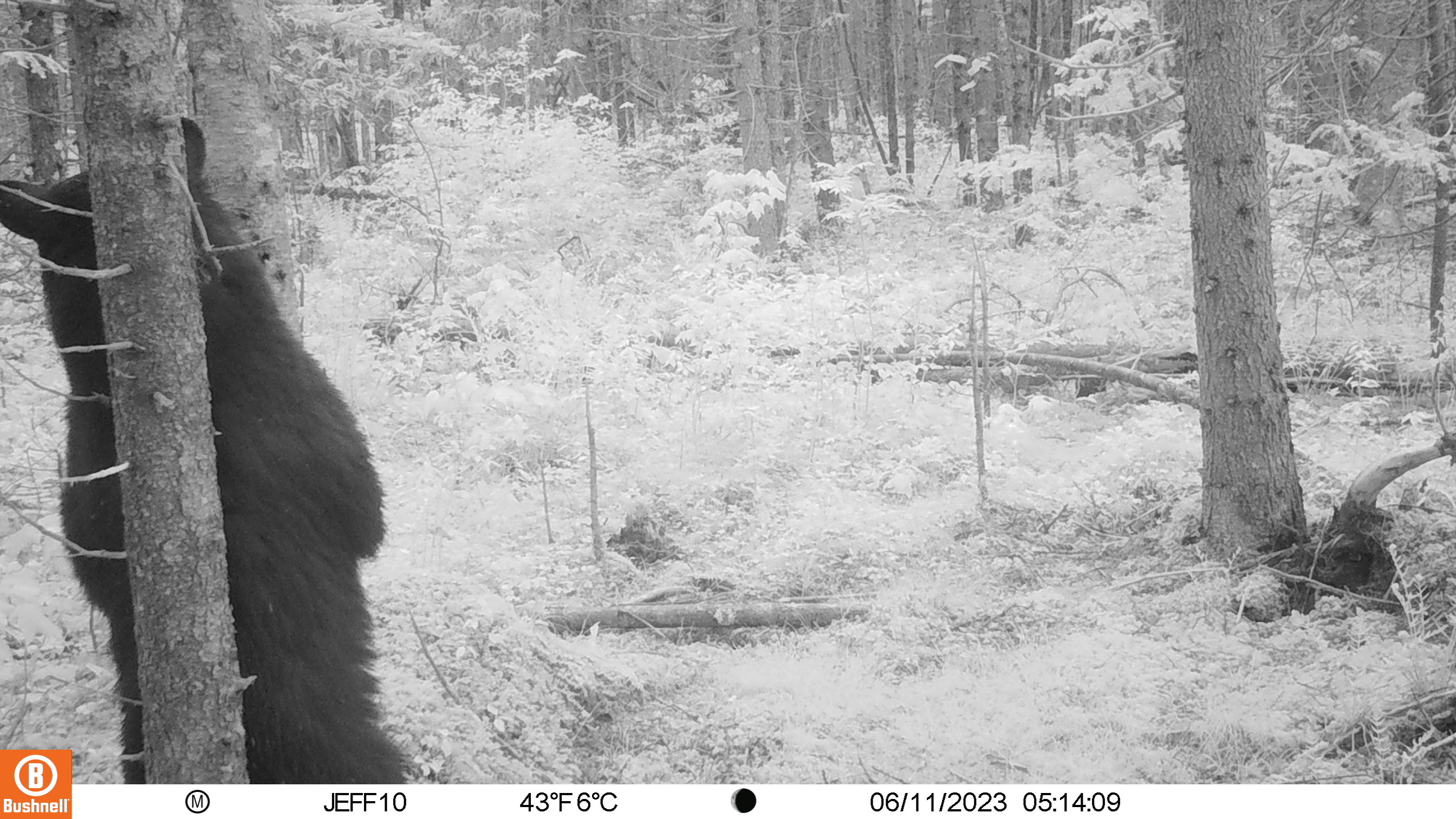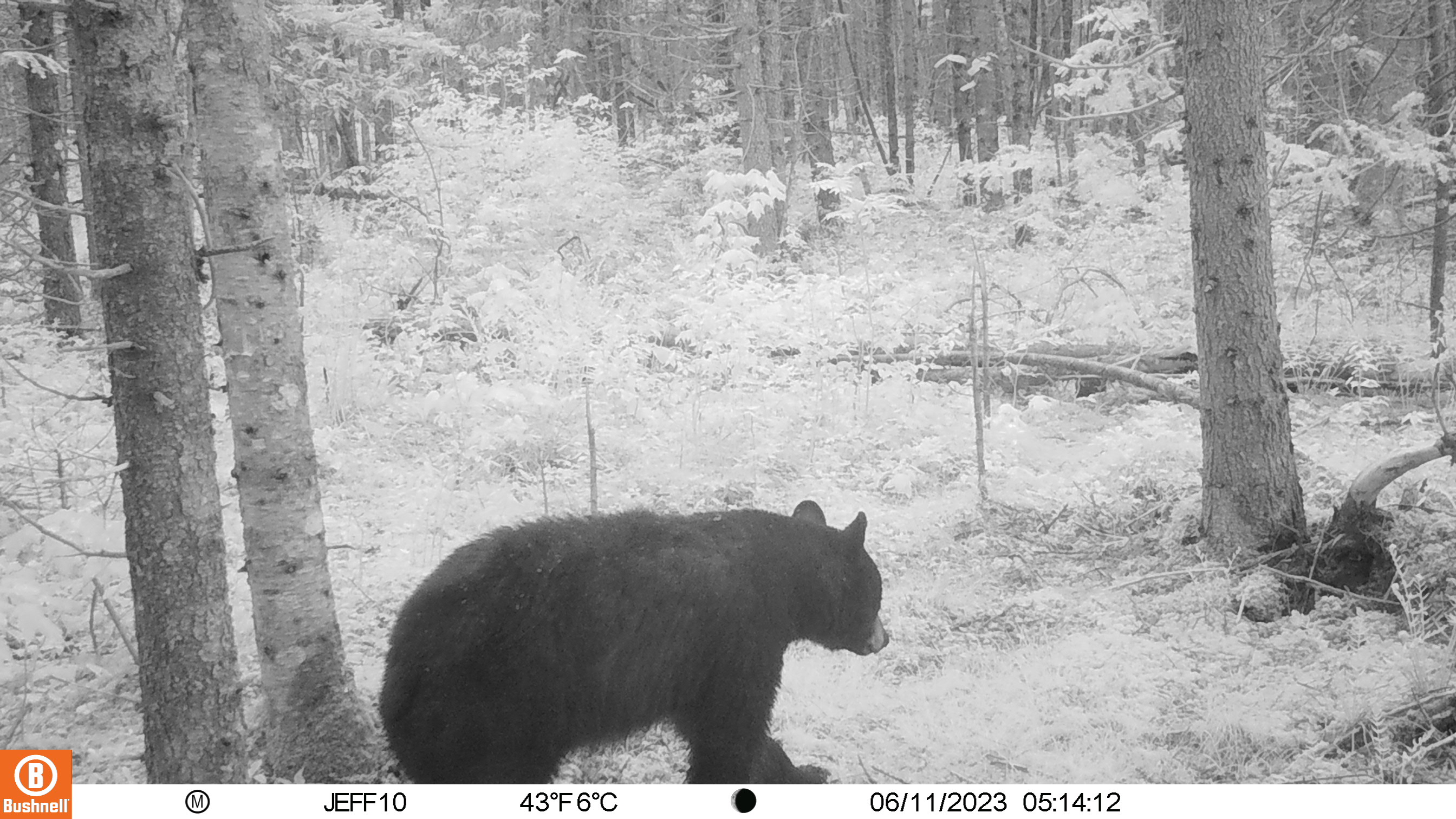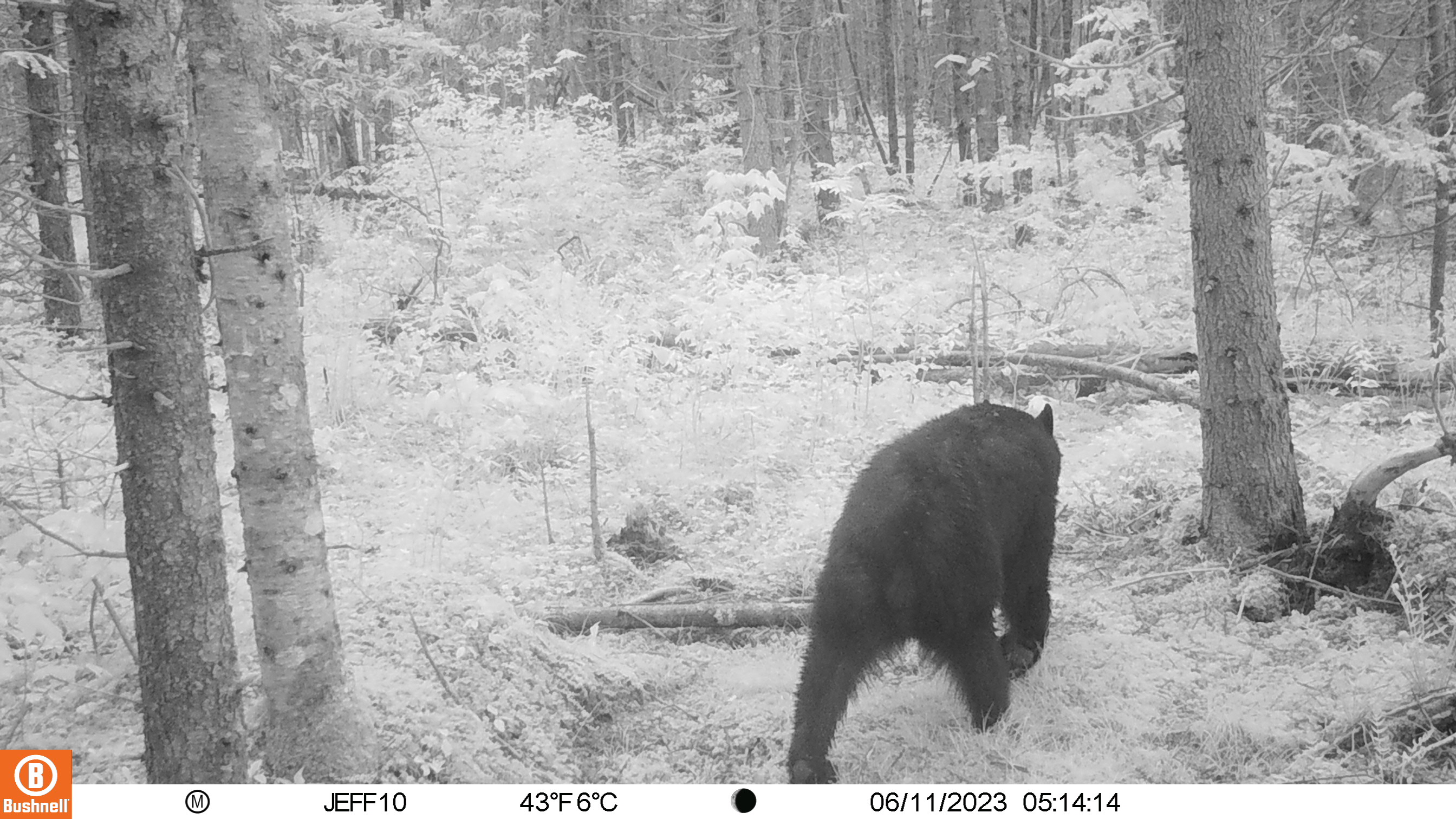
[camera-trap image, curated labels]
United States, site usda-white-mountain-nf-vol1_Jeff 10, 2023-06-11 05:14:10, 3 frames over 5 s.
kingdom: Animalia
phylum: Chordata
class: Mammalia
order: Carnivora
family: Ursidae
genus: Ursus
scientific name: Ursus americanus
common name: black bear